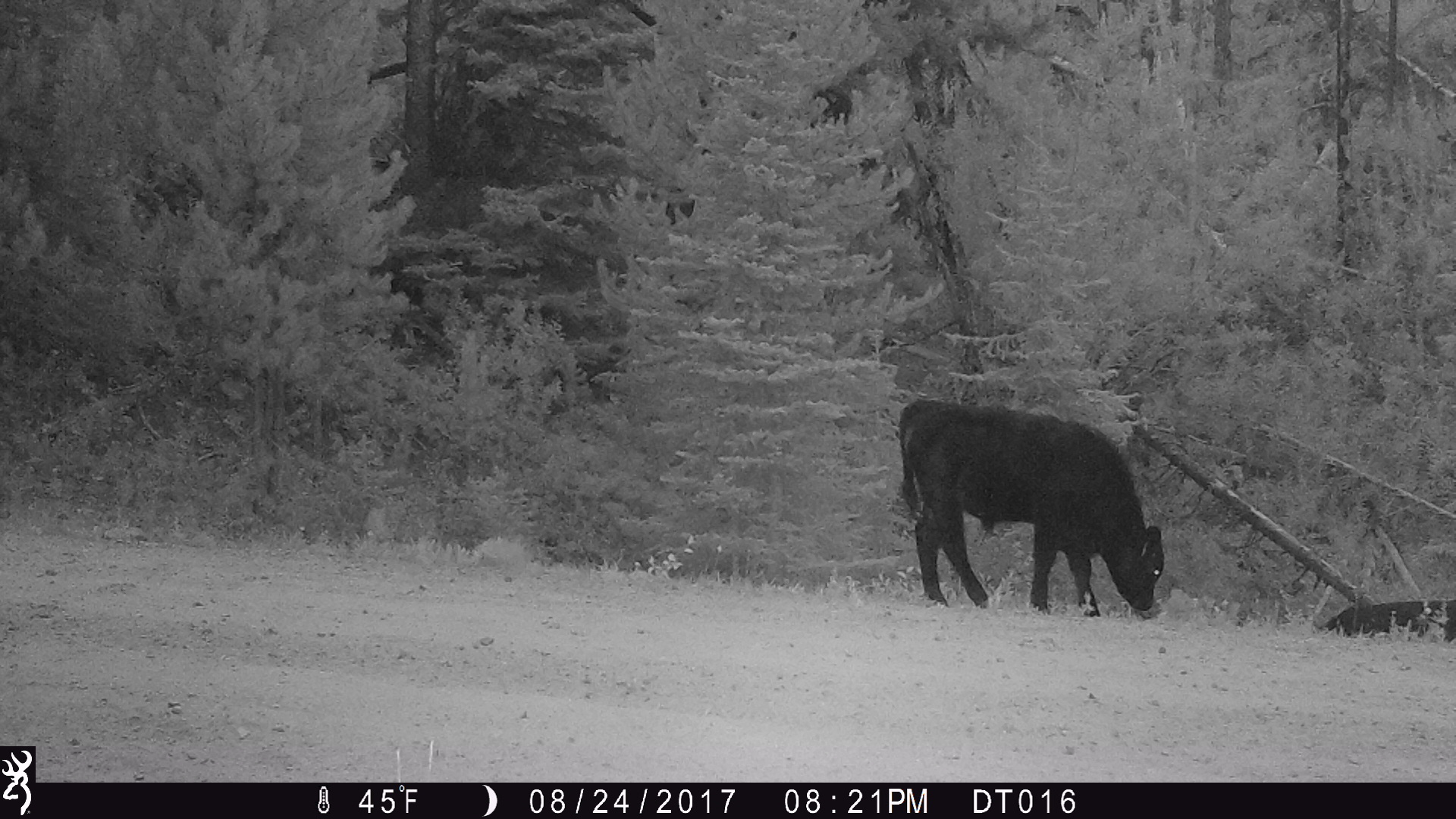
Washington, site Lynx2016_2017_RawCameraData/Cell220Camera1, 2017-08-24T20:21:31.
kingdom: Animalia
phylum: Chordata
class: Mammalia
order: Artiodactyla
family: Bovidae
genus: Bos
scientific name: Bos taurus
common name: domestic cattle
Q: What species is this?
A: Domestic cattle (Bos taurus).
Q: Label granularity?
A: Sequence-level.